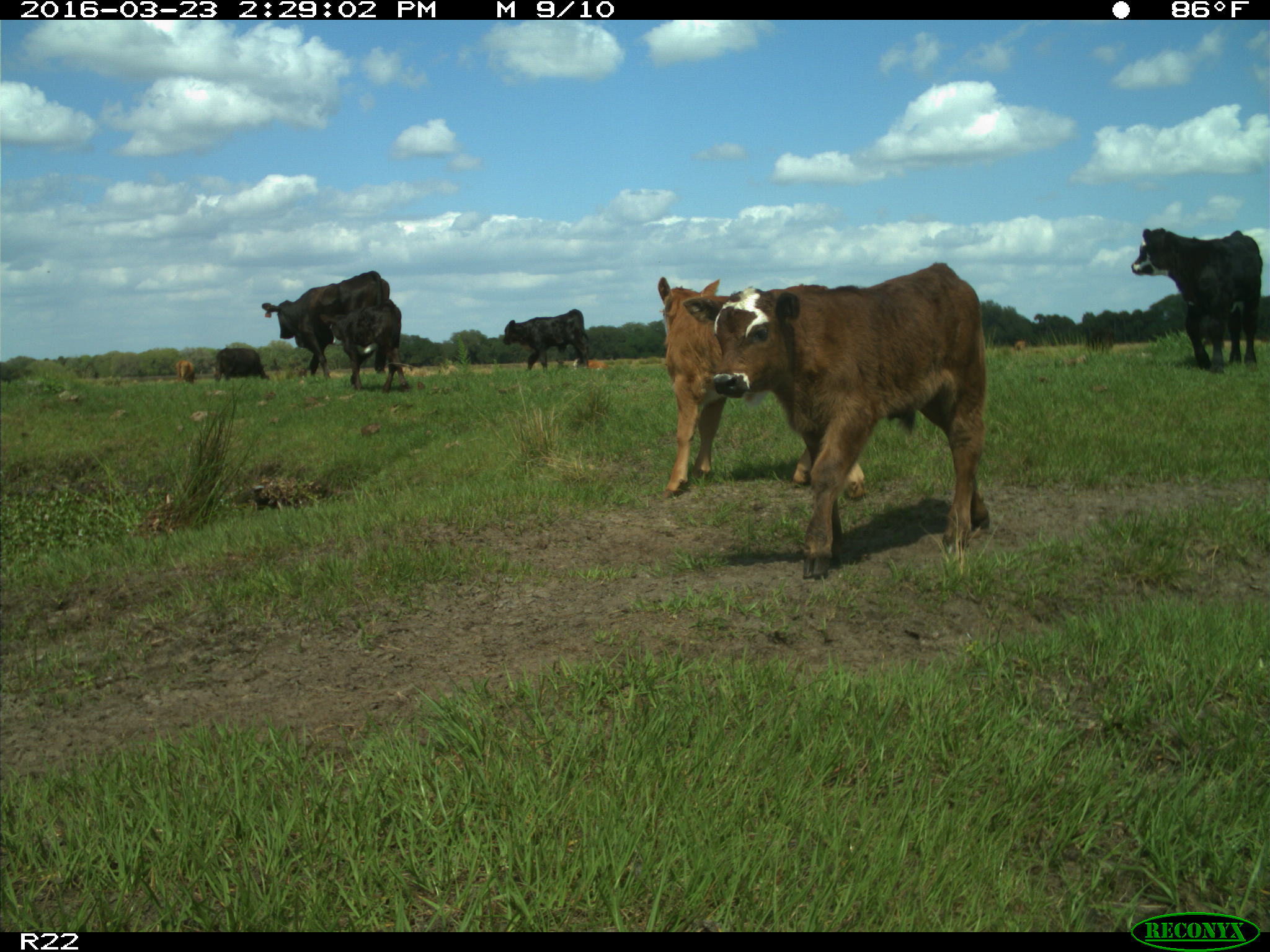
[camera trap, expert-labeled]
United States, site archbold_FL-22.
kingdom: Animalia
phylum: Chordata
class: Mammalia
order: Artiodactyla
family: Bovidae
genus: Bos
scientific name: Bos taurus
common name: domestic cow